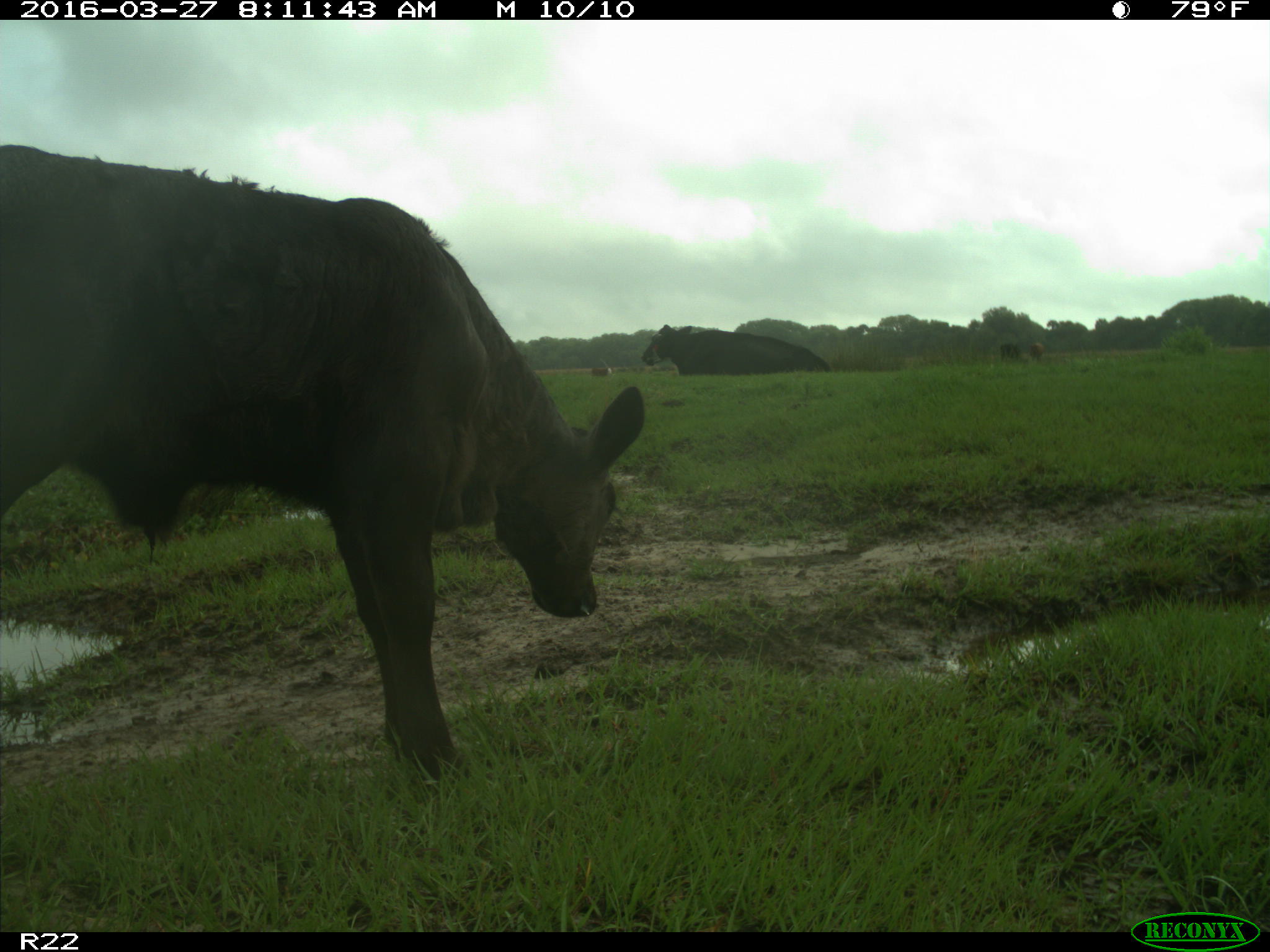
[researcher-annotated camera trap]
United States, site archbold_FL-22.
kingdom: Animalia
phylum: Chordata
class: Mammalia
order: Artiodactyla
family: Bovidae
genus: Bos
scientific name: Bos taurus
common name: domestic cow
Bos taurus (domestic cow).